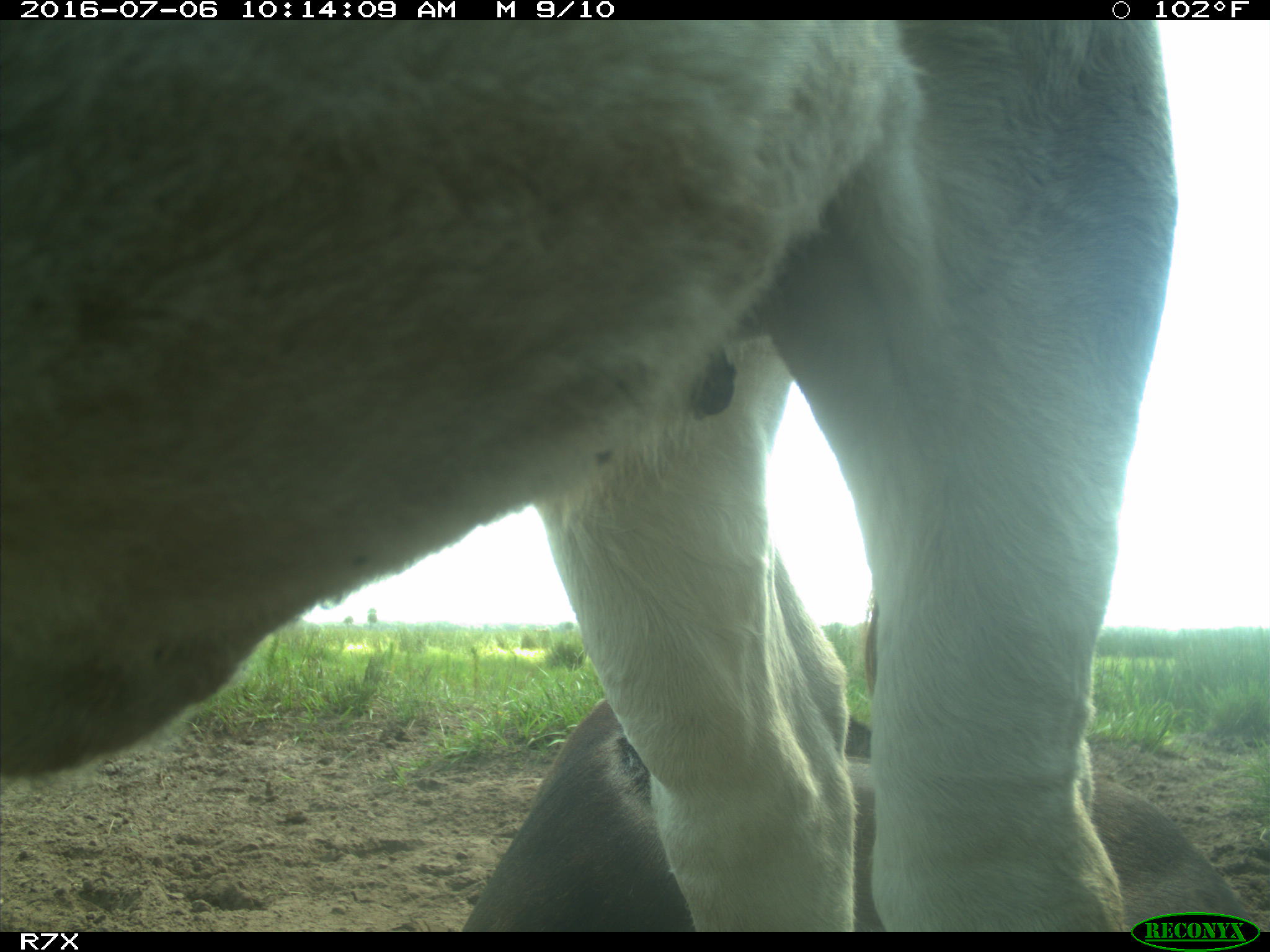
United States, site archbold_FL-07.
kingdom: Animalia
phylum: Chordata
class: Mammalia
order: Artiodactyla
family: Bovidae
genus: Bos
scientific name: Bos taurus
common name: domestic cow